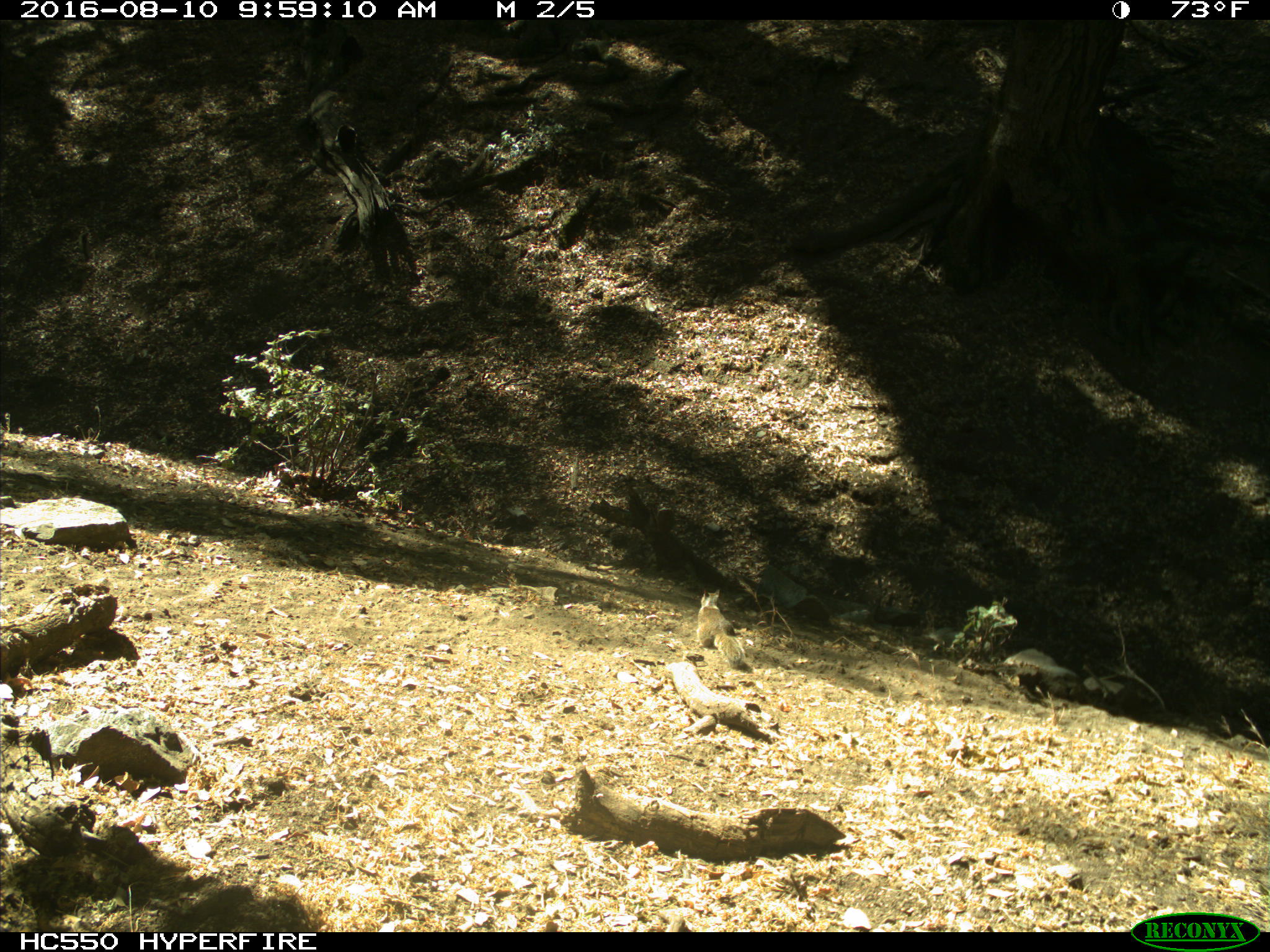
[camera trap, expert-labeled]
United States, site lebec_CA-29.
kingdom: Animalia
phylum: Chordata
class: Mammalia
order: Rodentia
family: Sciuridae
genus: Otospermophilus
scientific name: Otospermophilus beecheyi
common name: california ground squirrel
Otospermophilus beecheyi (california ground squirrel).